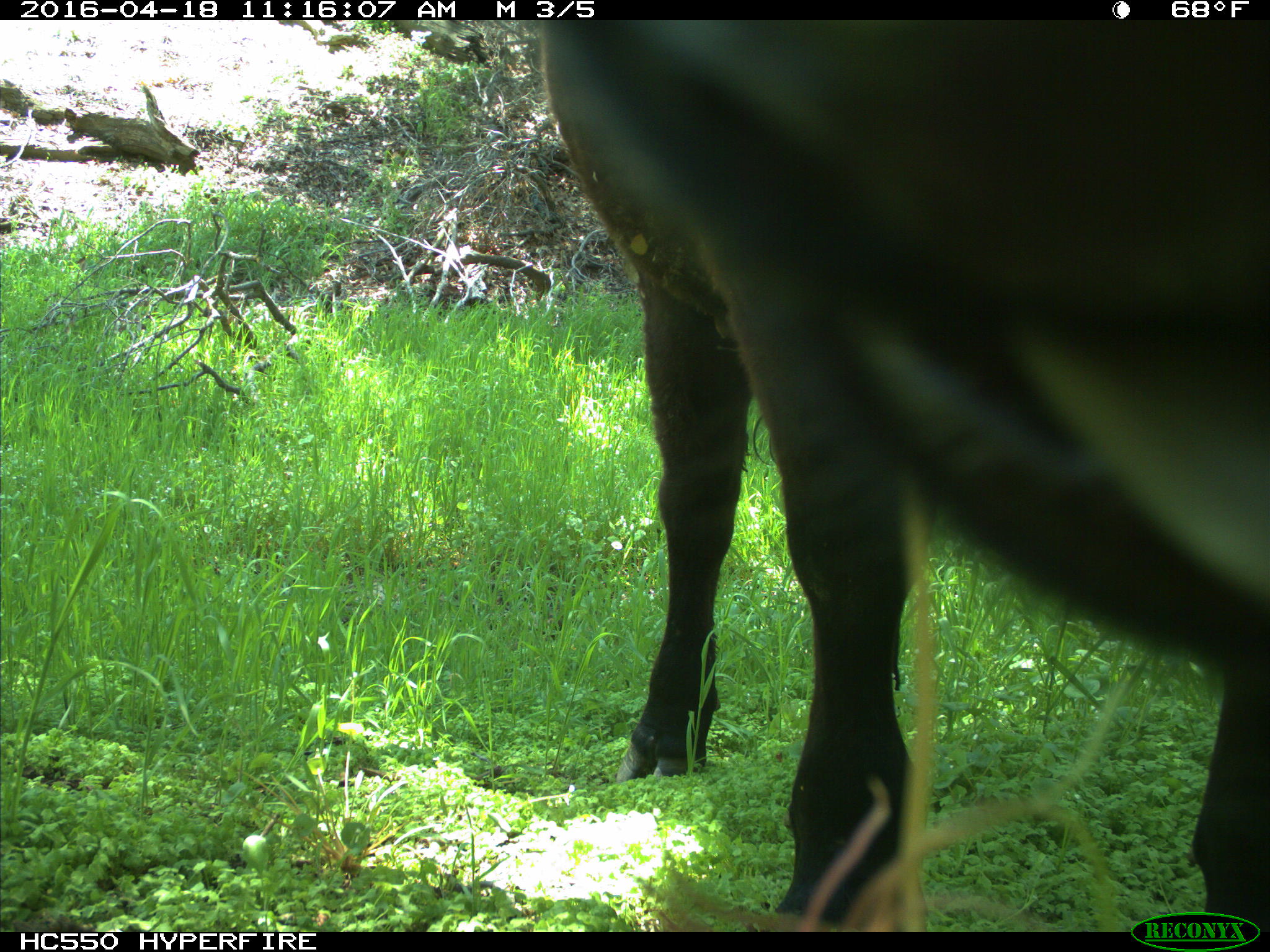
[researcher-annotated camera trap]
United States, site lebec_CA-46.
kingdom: Animalia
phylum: Chordata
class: Mammalia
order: Artiodactyla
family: Bovidae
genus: Bos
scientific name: Bos taurus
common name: domestic cow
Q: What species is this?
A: Bos taurus (domestic cow).